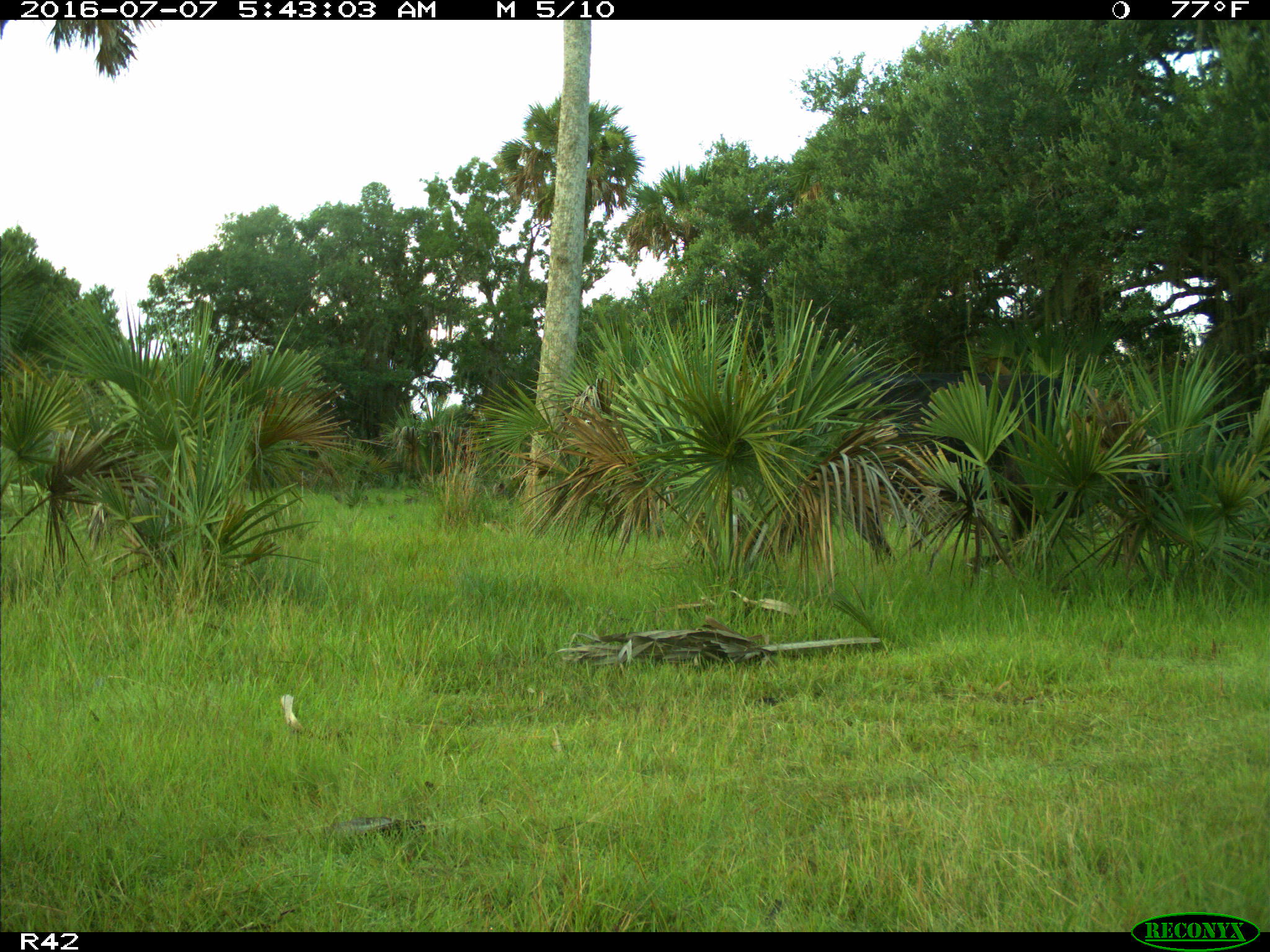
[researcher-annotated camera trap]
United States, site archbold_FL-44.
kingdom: Animalia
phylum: Chordata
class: Mammalia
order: Artiodactyla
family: Bovidae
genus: Bos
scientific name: Bos taurus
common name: domestic cow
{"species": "Bos taurus (domestic cow)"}